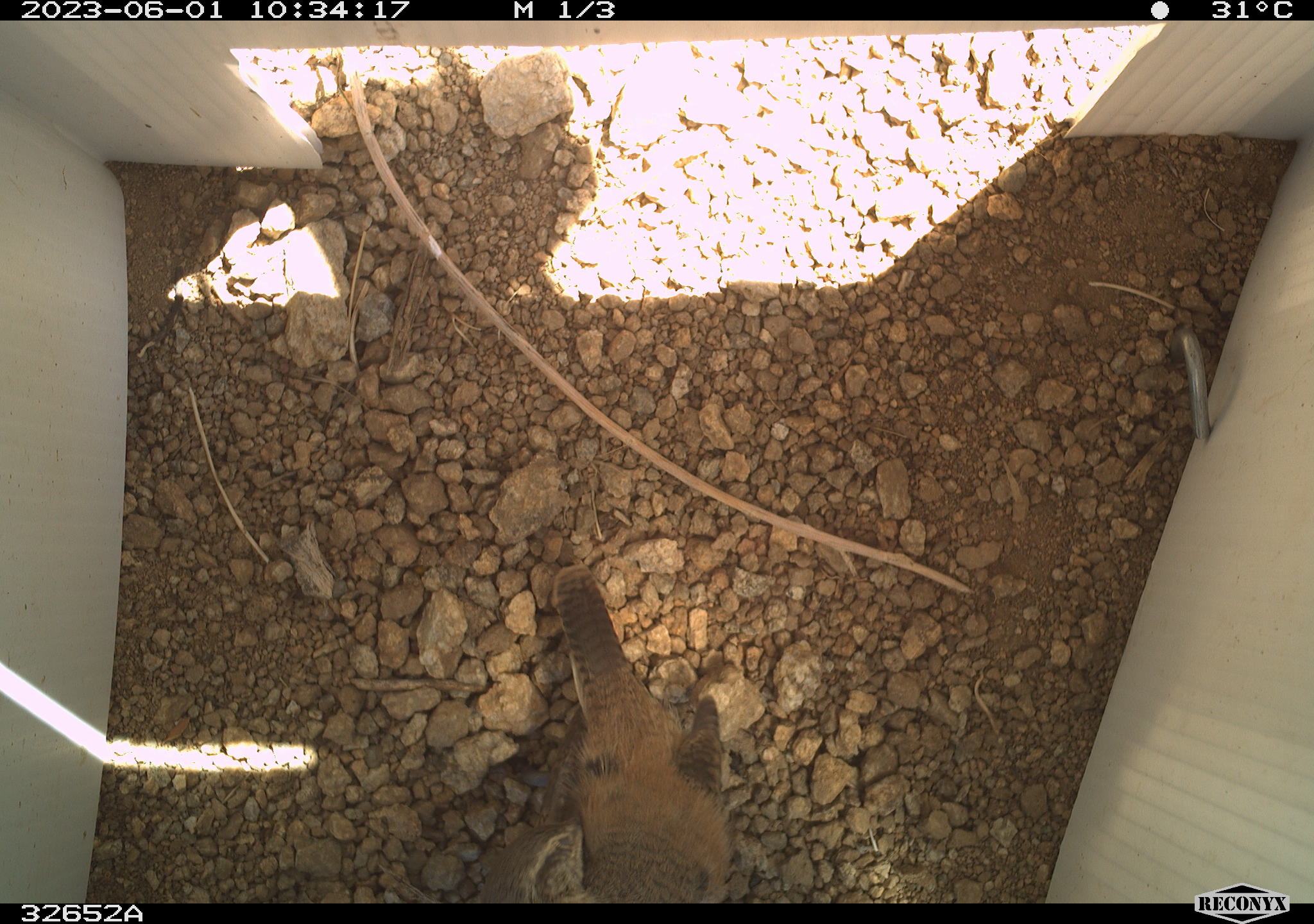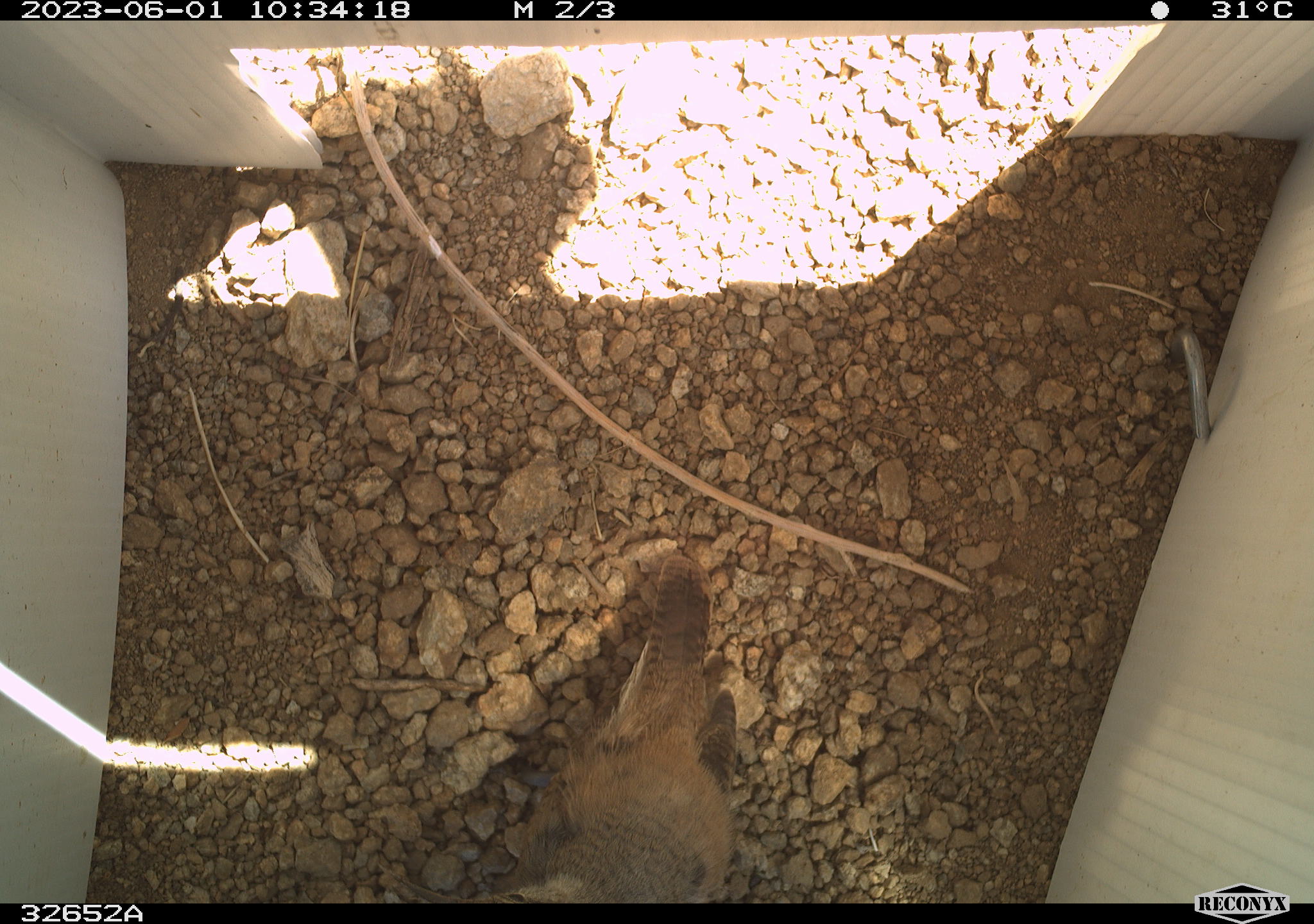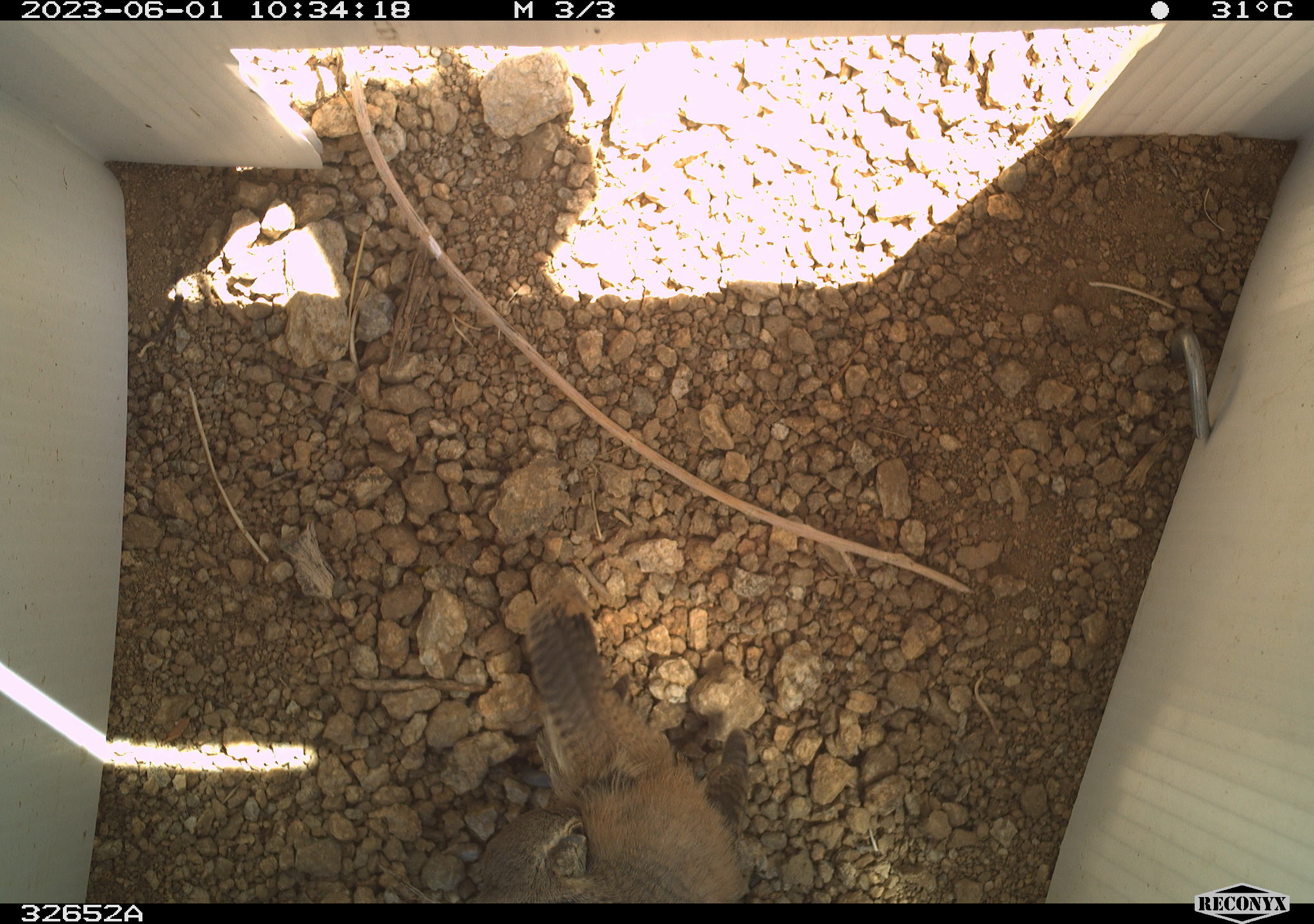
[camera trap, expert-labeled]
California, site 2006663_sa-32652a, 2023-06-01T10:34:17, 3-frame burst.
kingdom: Animalia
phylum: Chordata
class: Aves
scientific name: Aves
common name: bird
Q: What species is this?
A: Bird (Aves).